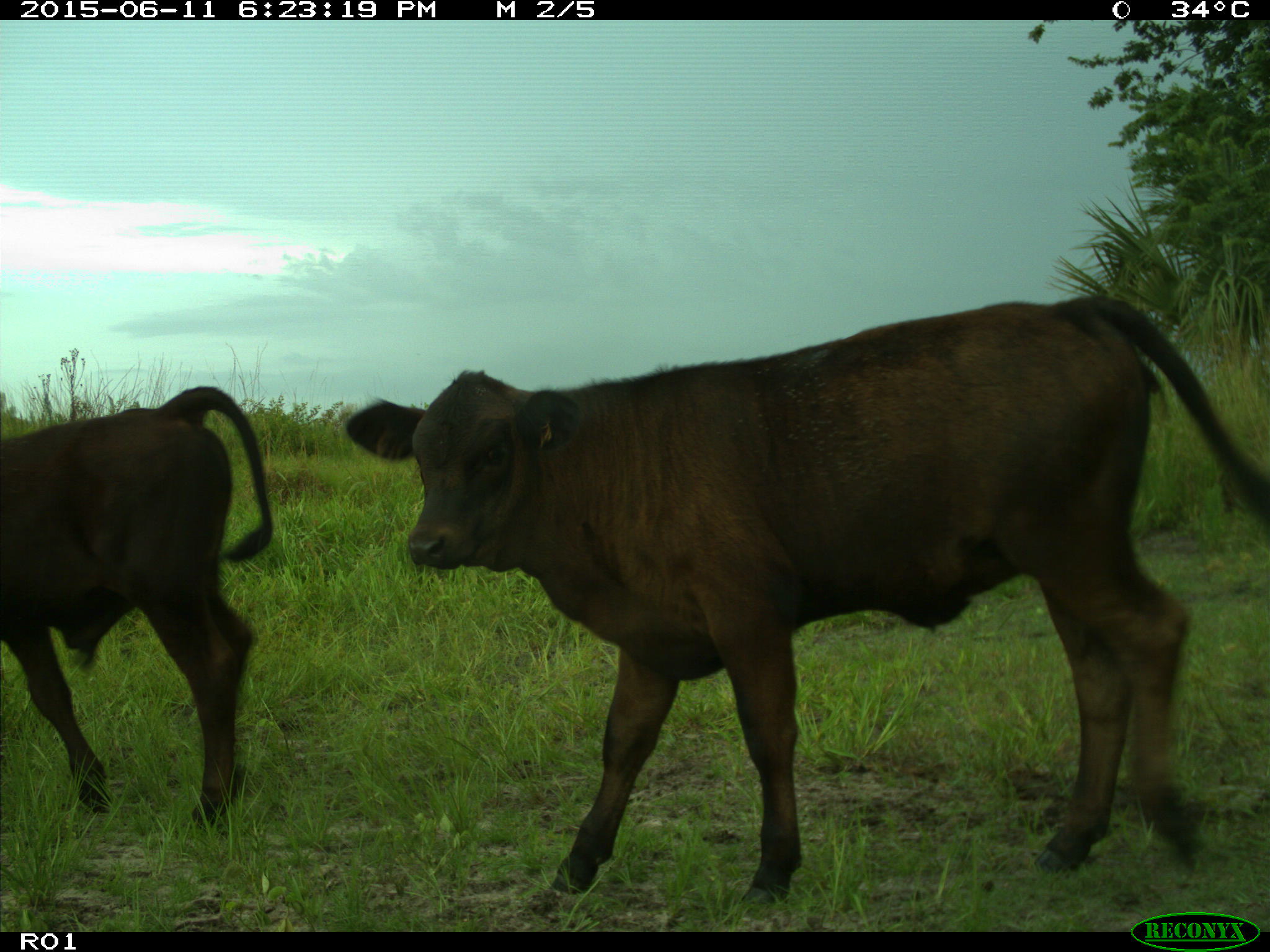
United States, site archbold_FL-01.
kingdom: Animalia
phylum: Chordata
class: Mammalia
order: Artiodactyla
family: Bovidae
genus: Bos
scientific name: Bos taurus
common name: domestic cow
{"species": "Bos taurus (domestic cow)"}